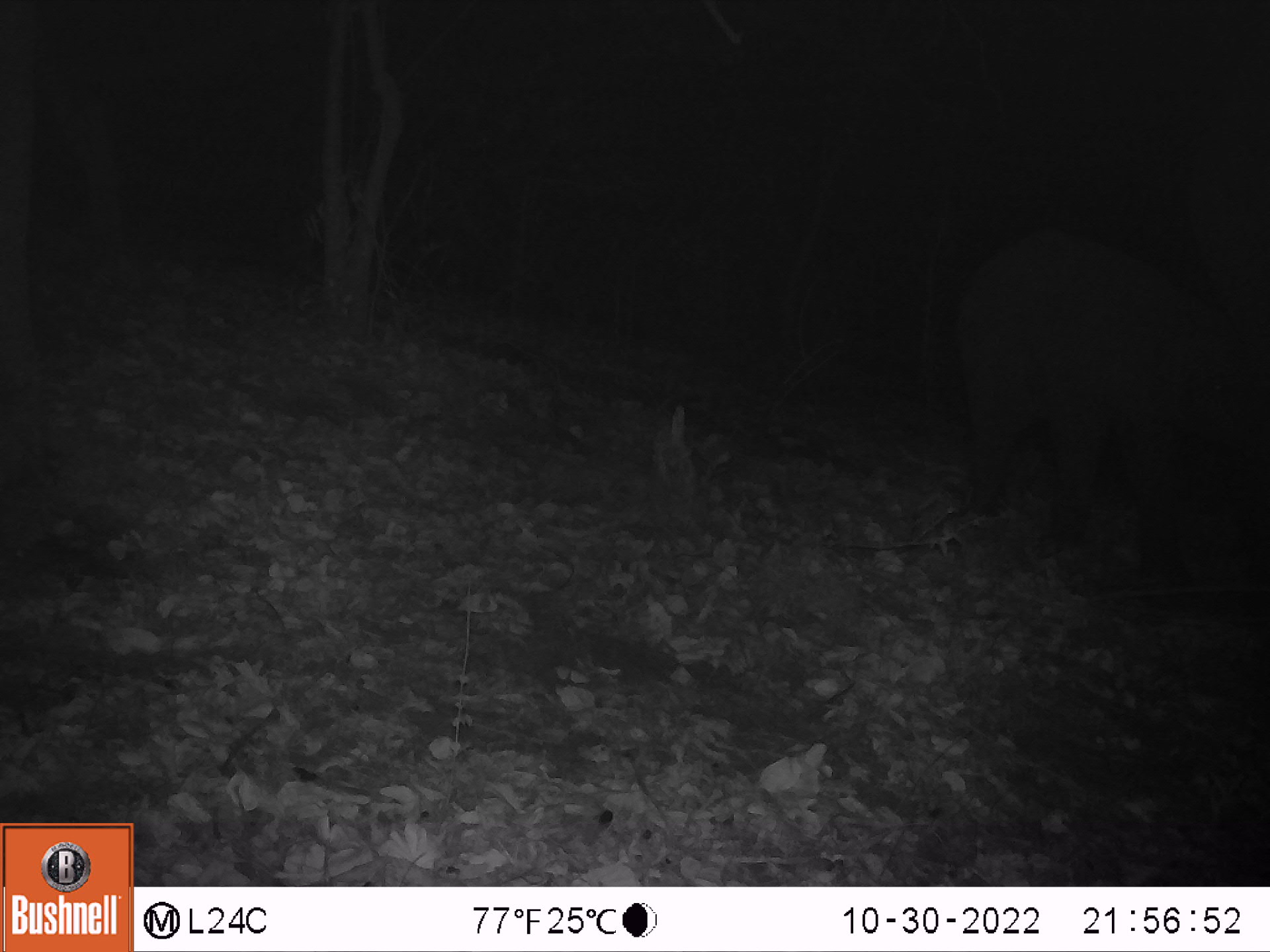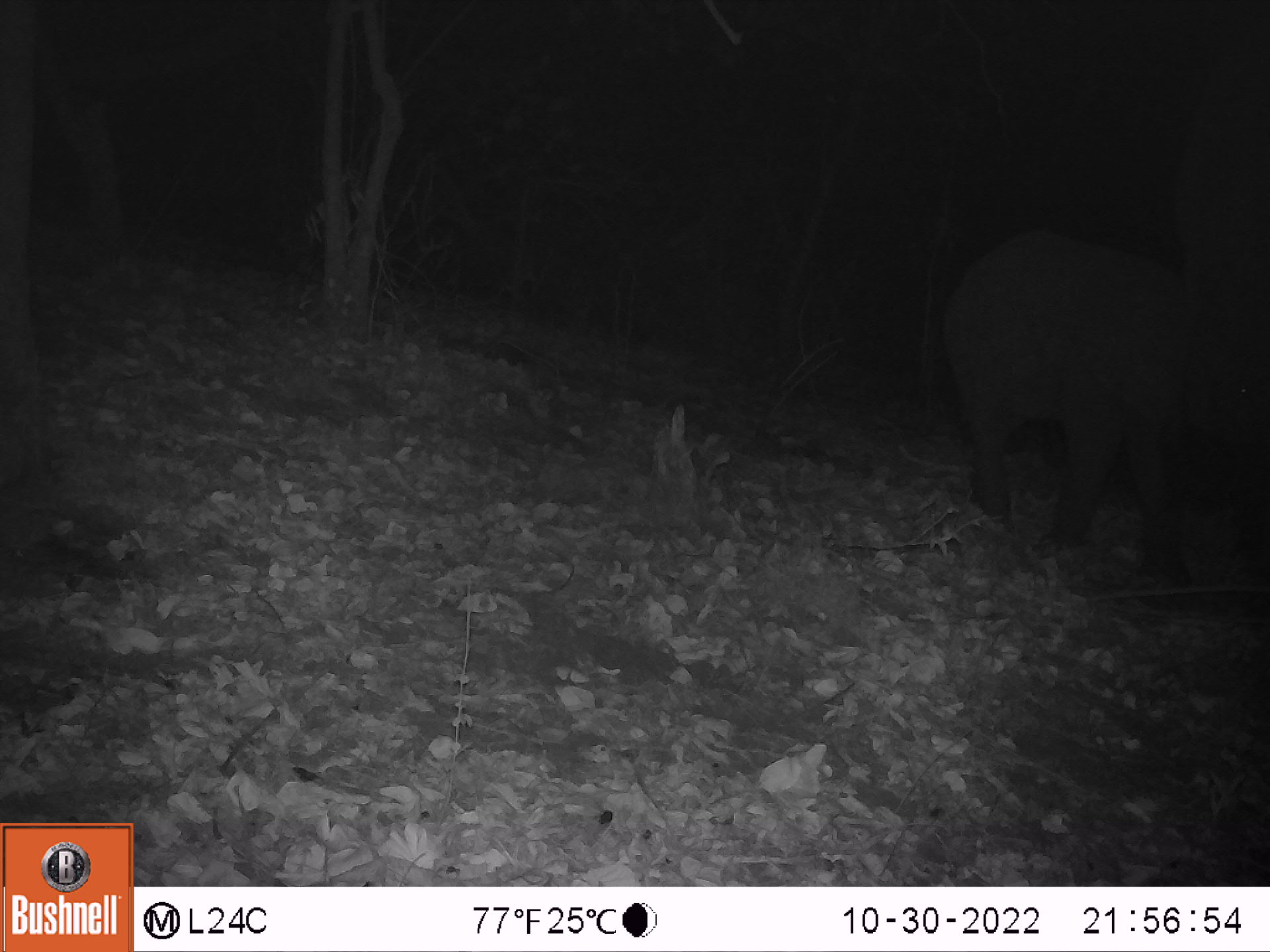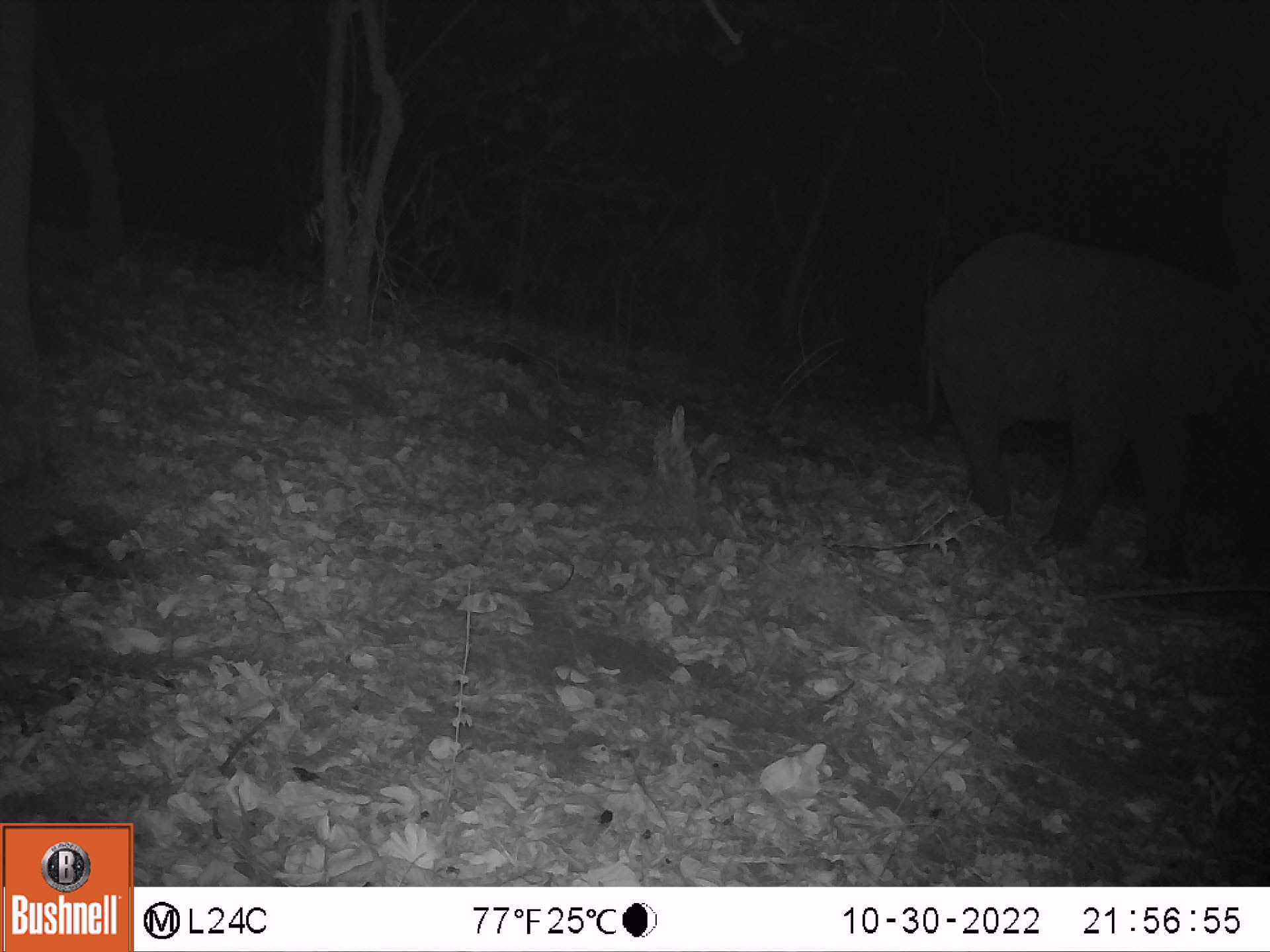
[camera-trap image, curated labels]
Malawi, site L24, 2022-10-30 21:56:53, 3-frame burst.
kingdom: Animalia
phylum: Chordata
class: Mammalia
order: Proboscidea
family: Elephantidae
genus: Loxodonta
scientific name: Loxodonta africana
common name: african savanna elephant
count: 1